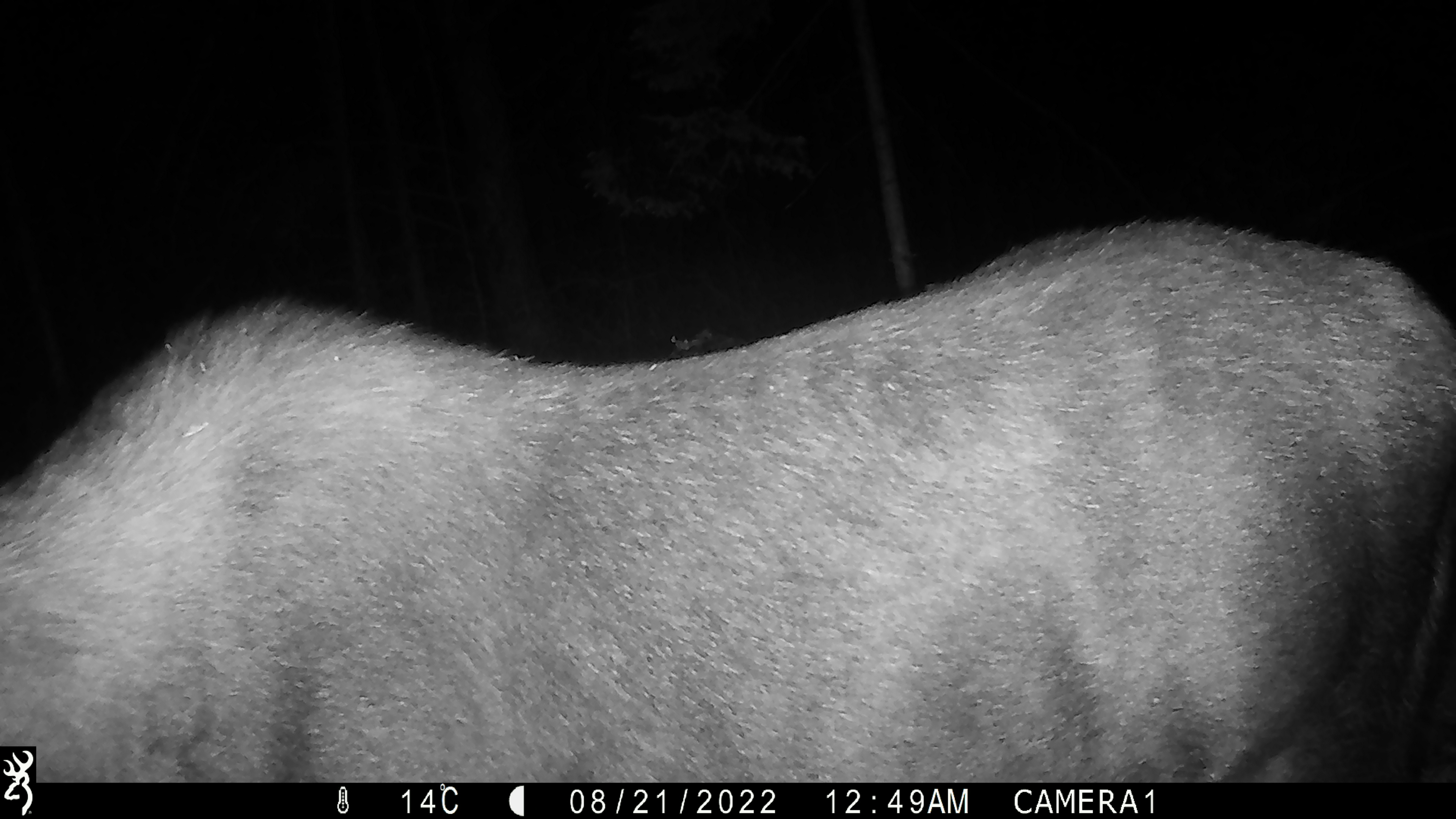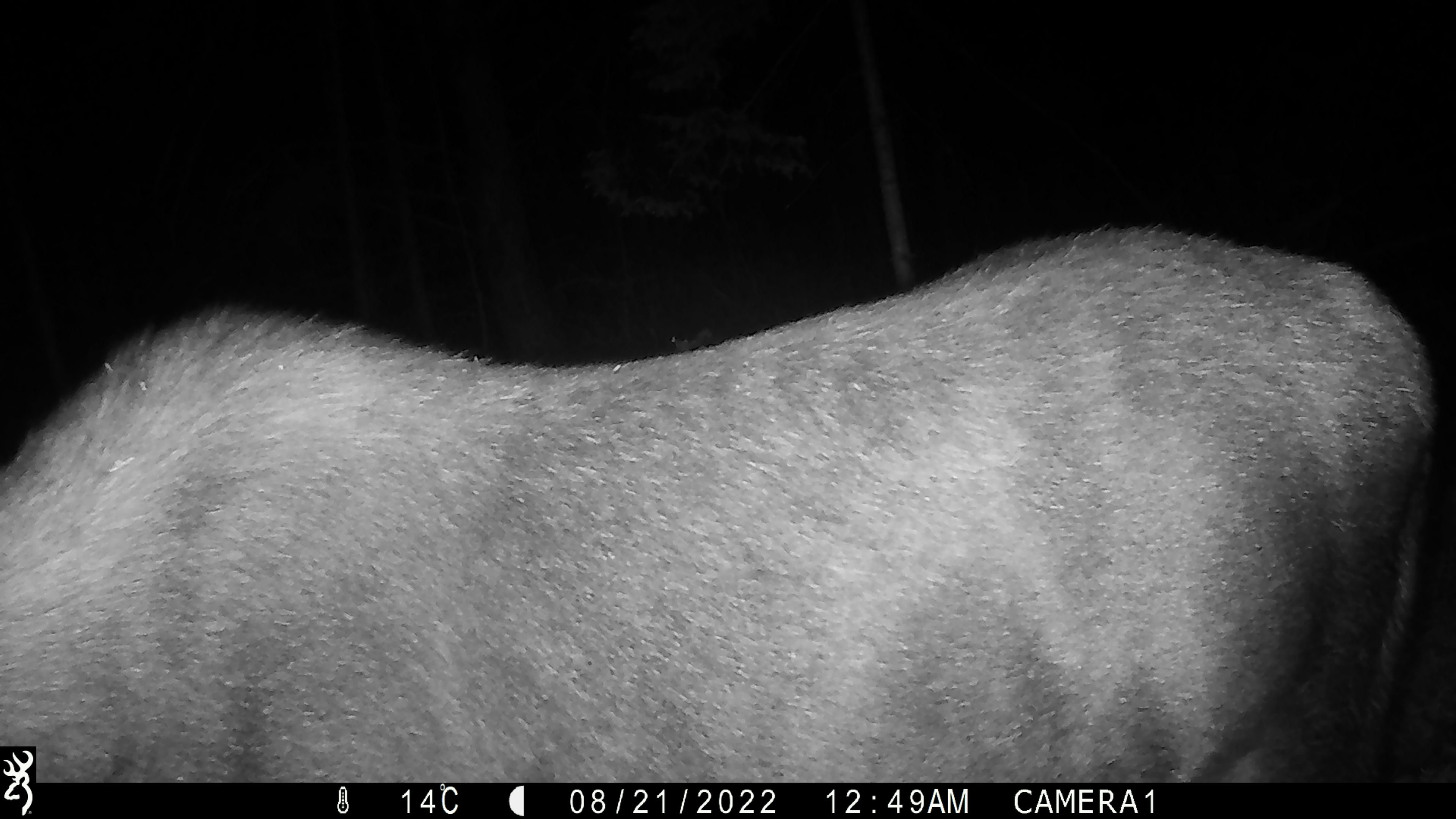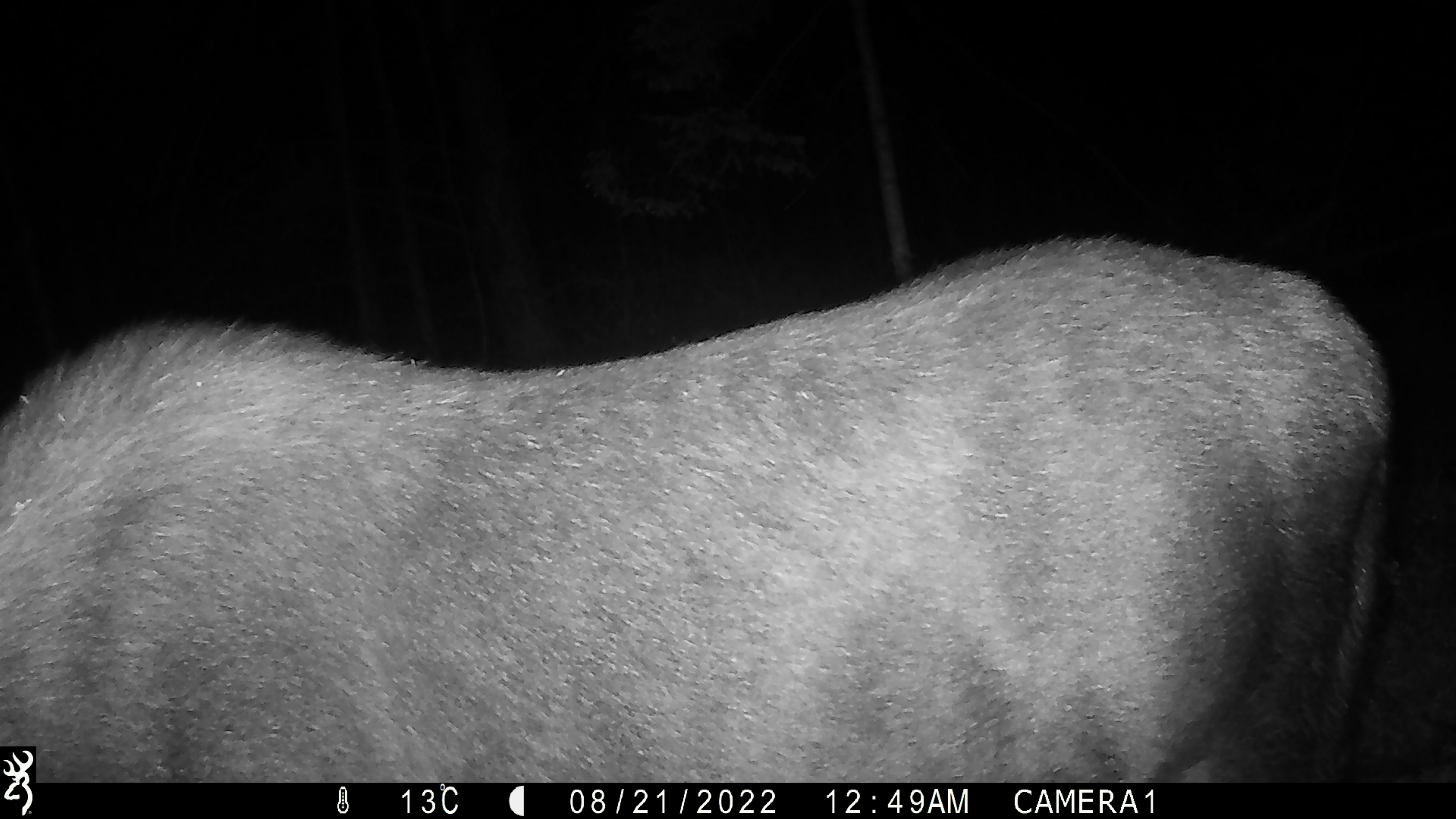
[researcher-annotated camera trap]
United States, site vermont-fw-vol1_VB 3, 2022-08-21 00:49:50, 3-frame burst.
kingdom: Animalia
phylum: Chordata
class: Mammalia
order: Artiodactyla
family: Cervidae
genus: Alces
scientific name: Alces alces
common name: moose